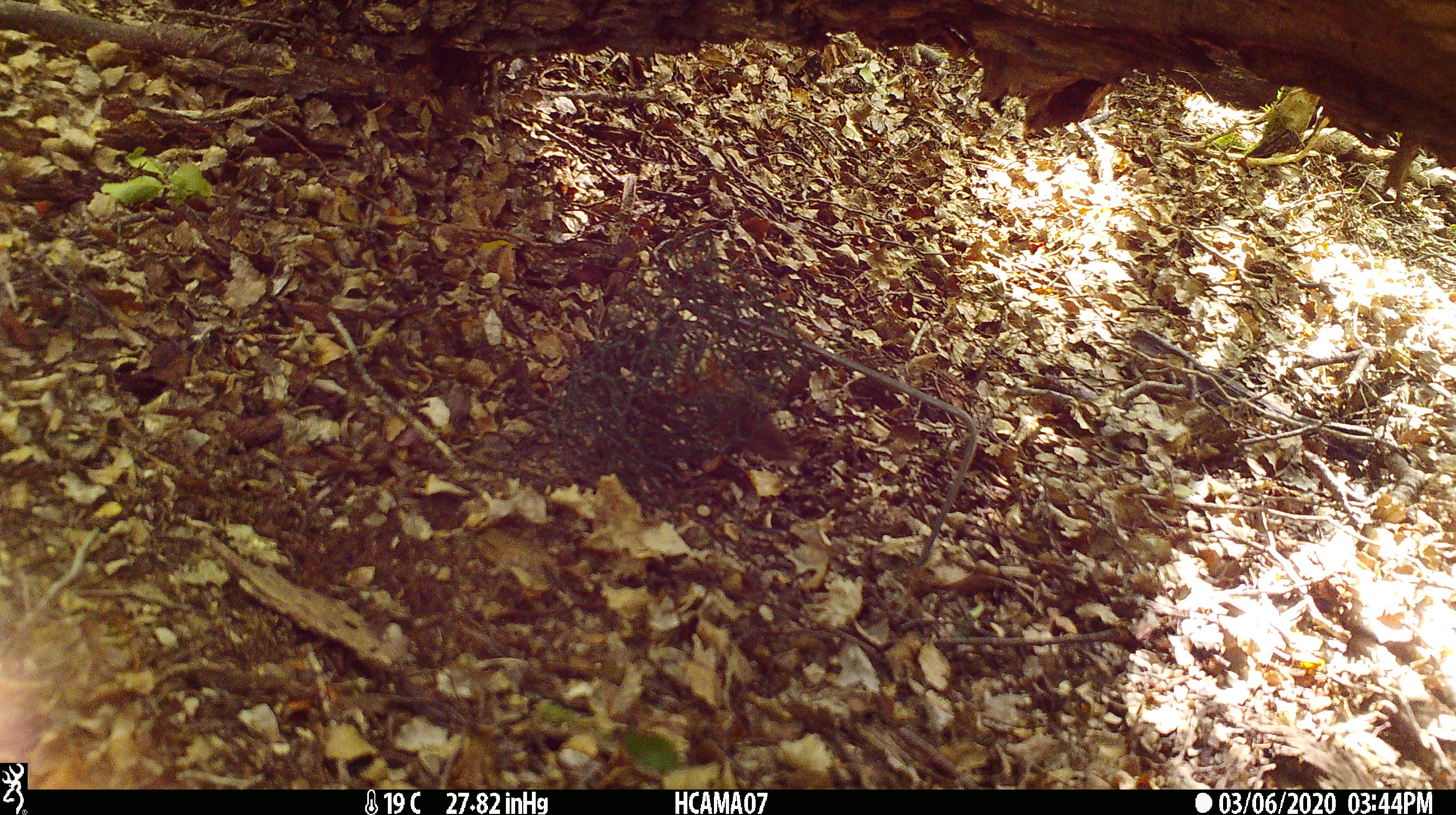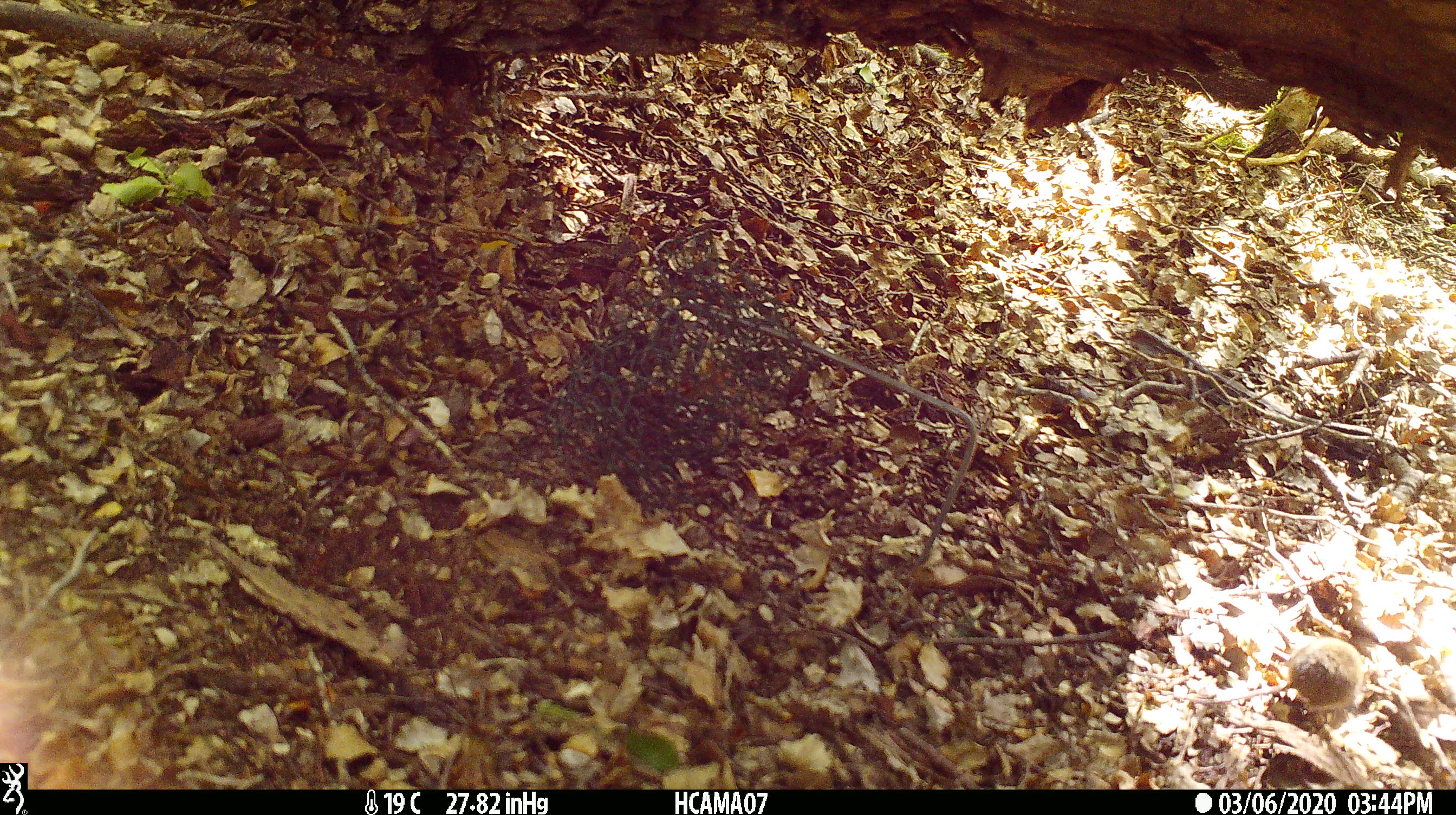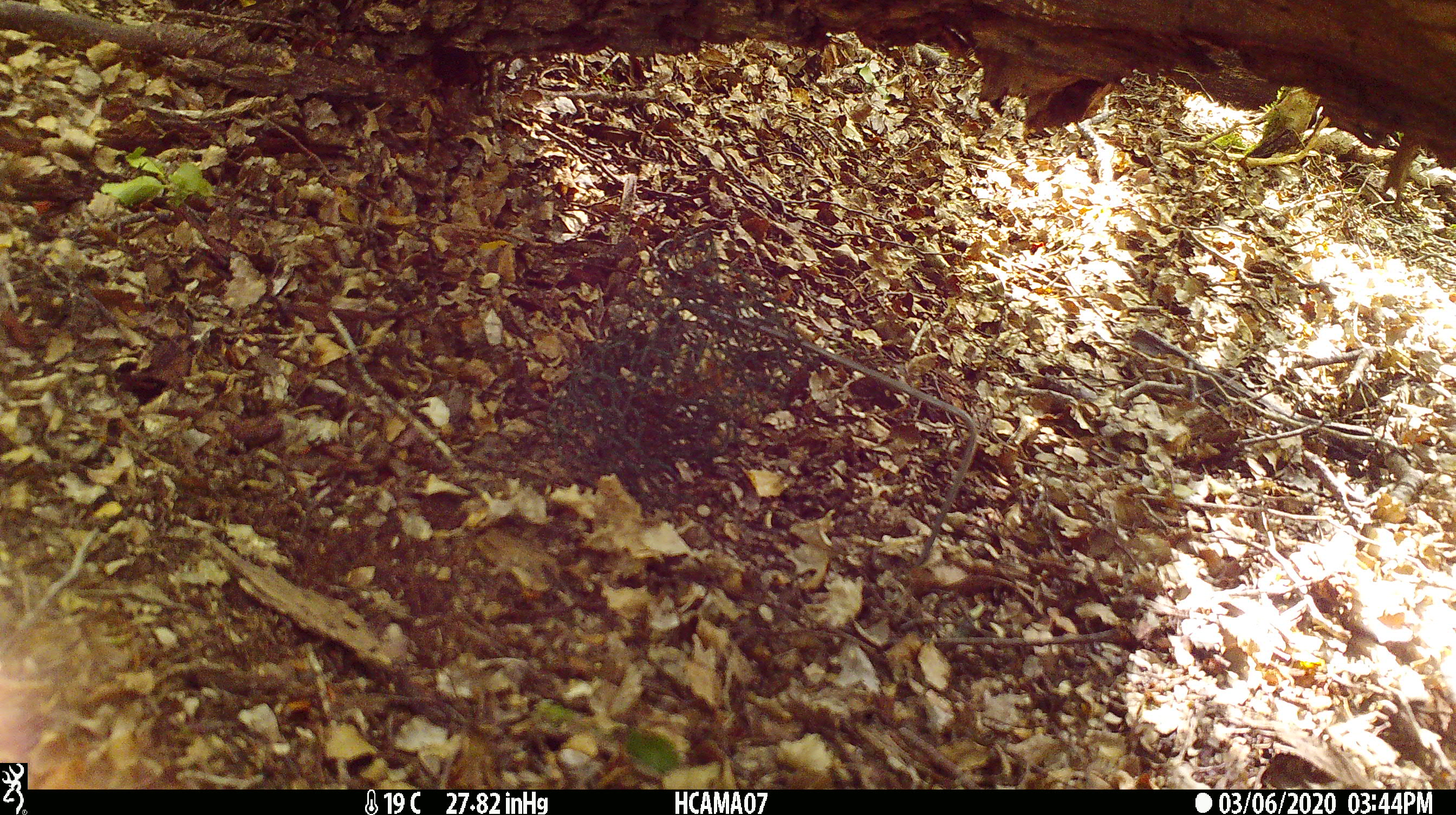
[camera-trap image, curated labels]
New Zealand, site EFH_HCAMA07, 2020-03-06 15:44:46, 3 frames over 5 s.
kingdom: Animalia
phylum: Chordata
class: Mammalia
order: Rodentia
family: Muridae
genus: Mus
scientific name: Mus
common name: mouse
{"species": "mouse (Mus)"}